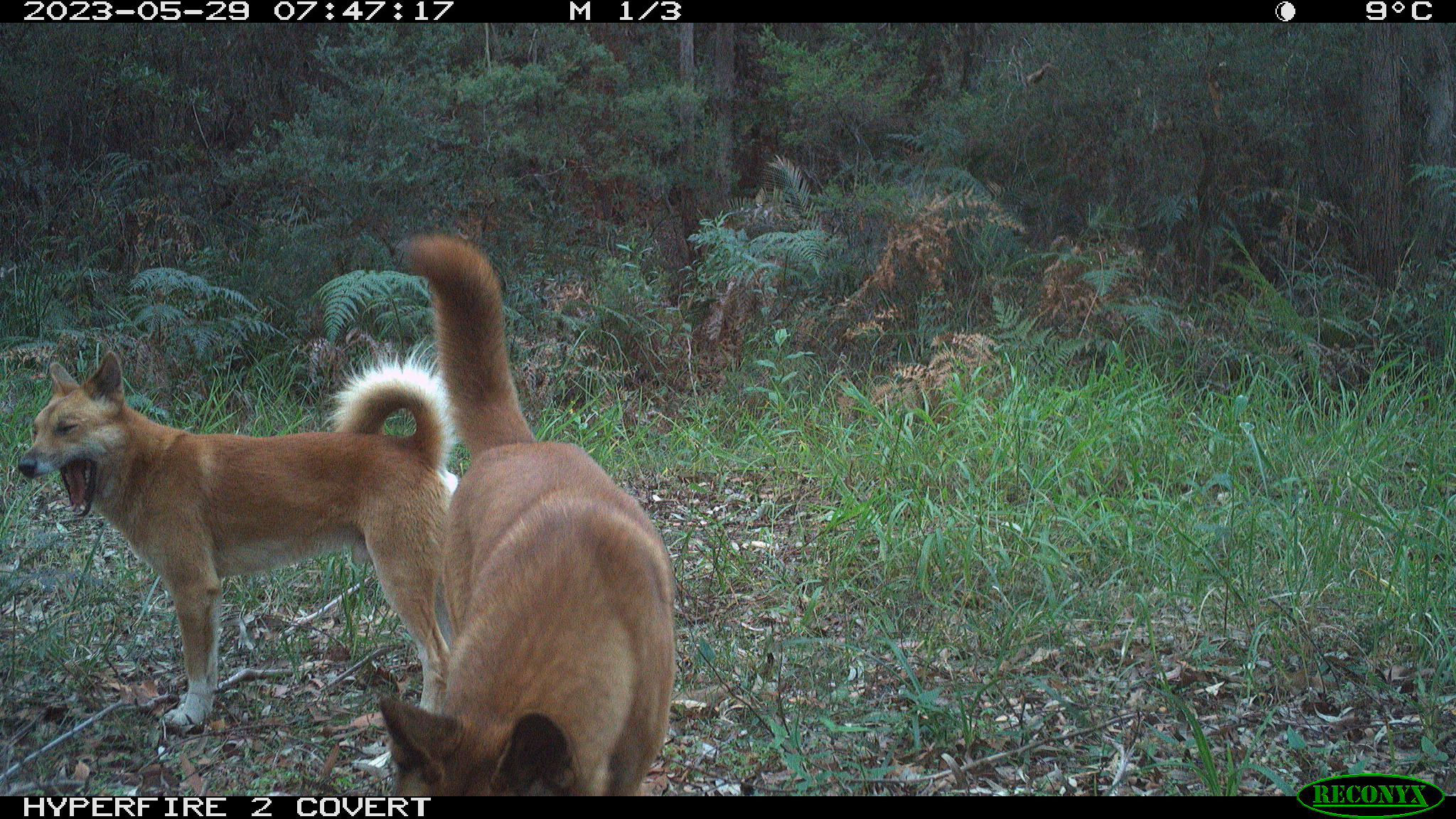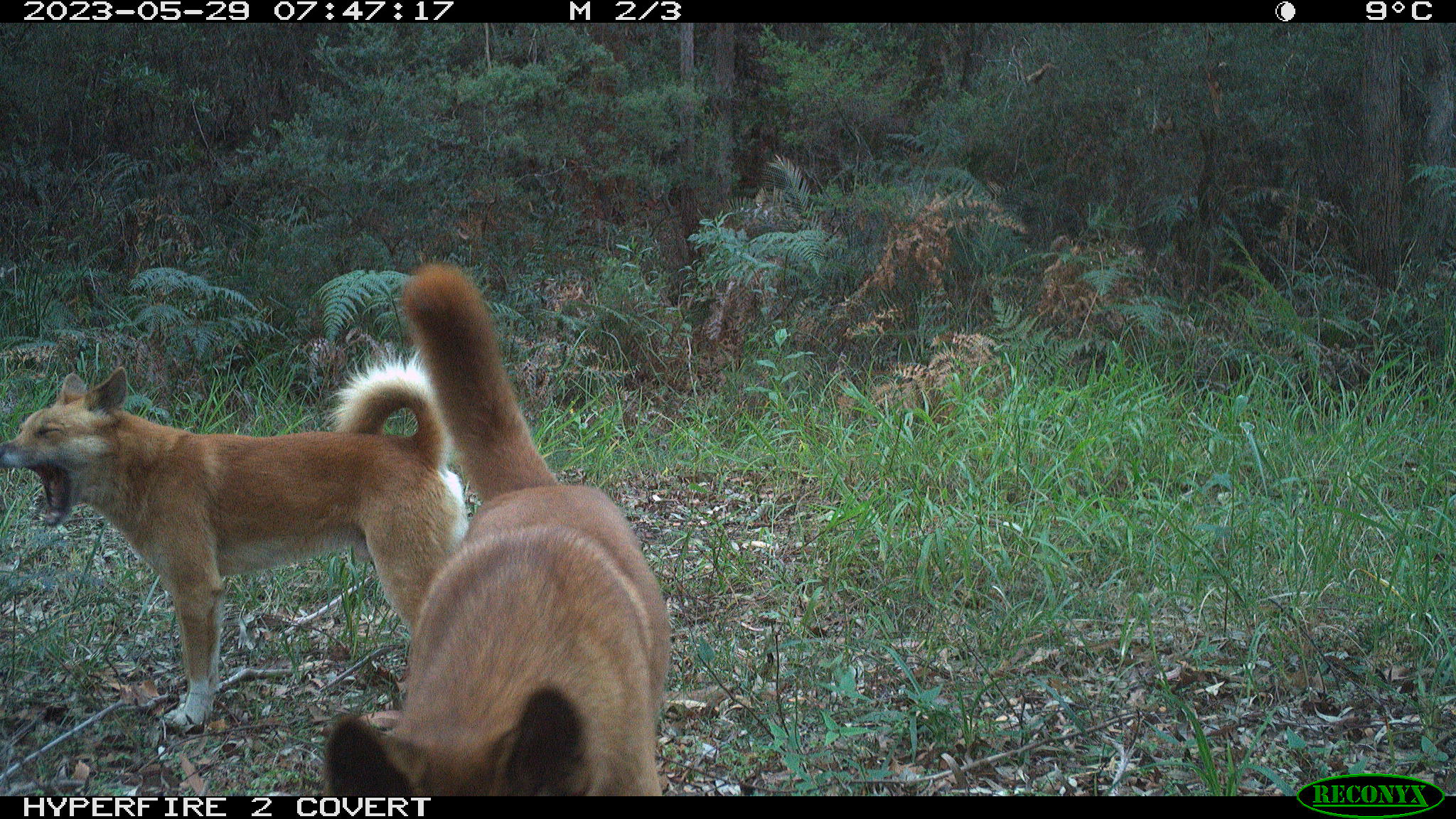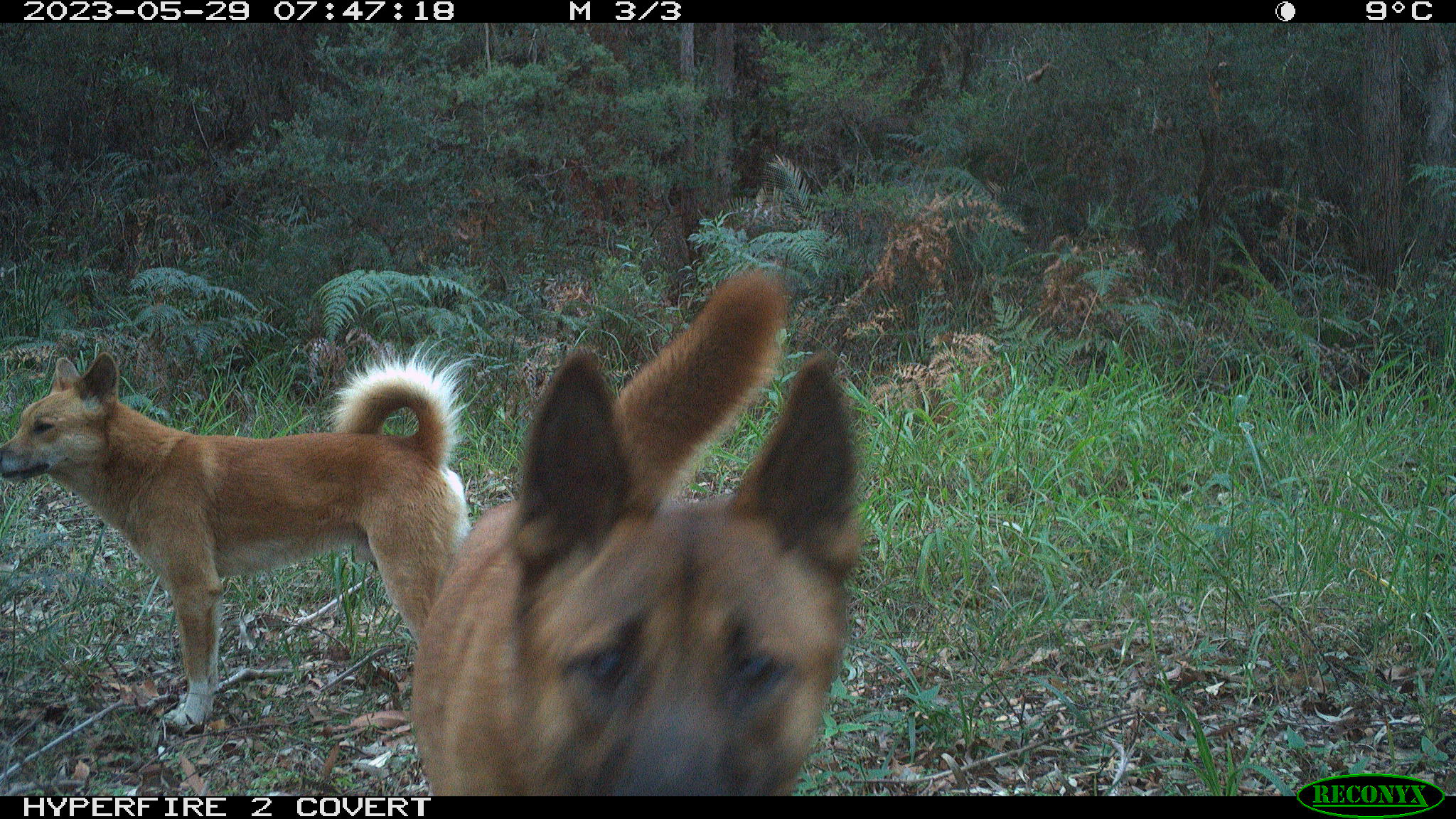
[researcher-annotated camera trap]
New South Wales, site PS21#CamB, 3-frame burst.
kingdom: Animalia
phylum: Chordata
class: Mammalia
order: Carnivora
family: Canidae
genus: Canis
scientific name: Canis familiaris dingo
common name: dingo